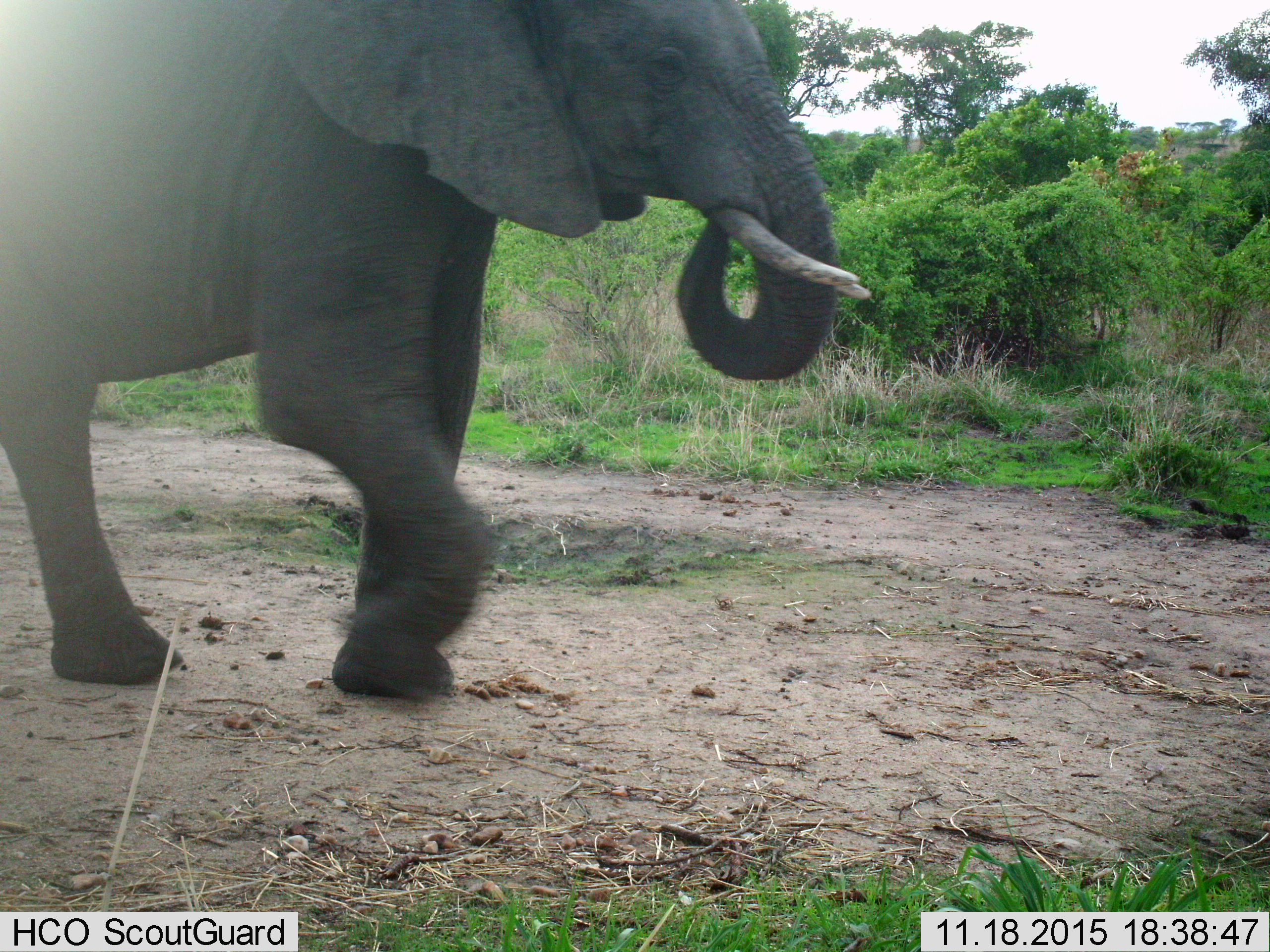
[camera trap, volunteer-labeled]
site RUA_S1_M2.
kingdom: Animalia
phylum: Chordata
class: Mammalia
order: Proboscidea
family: Elephantidae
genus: Loxodonta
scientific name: Loxodonta africana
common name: african bush elephant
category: elephant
Elephant (african bush elephant) (Loxodonta africana), count 1. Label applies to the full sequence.